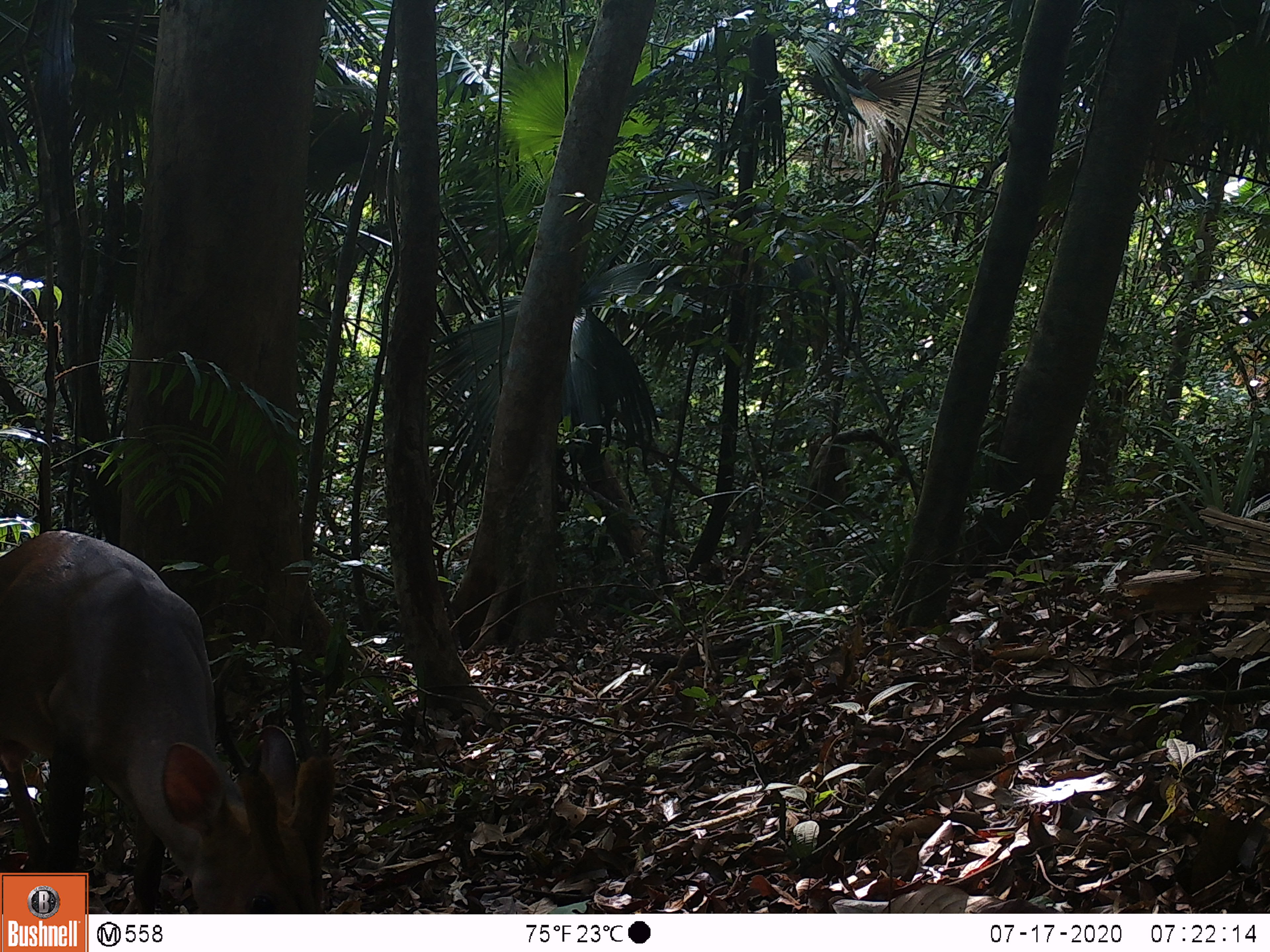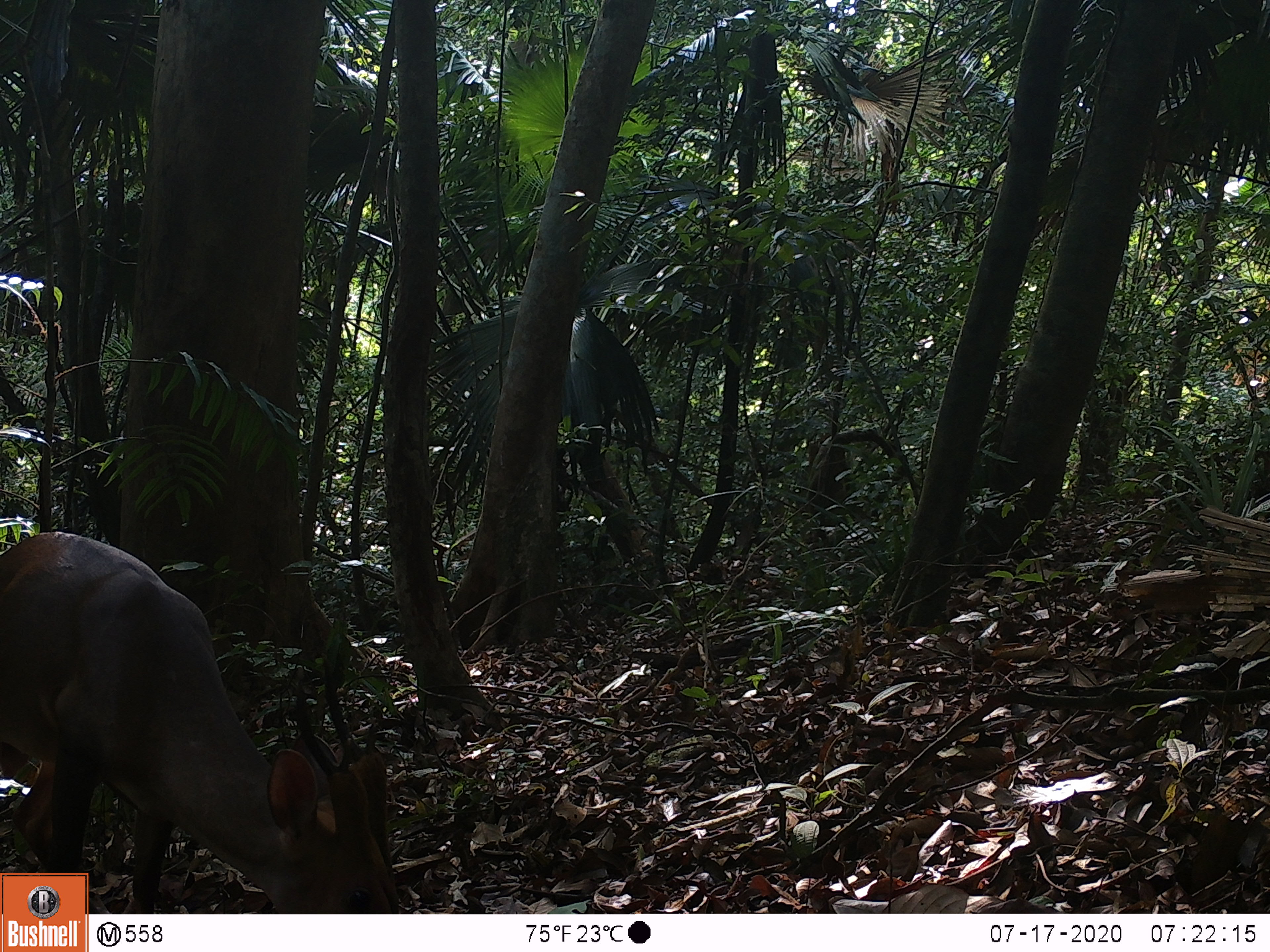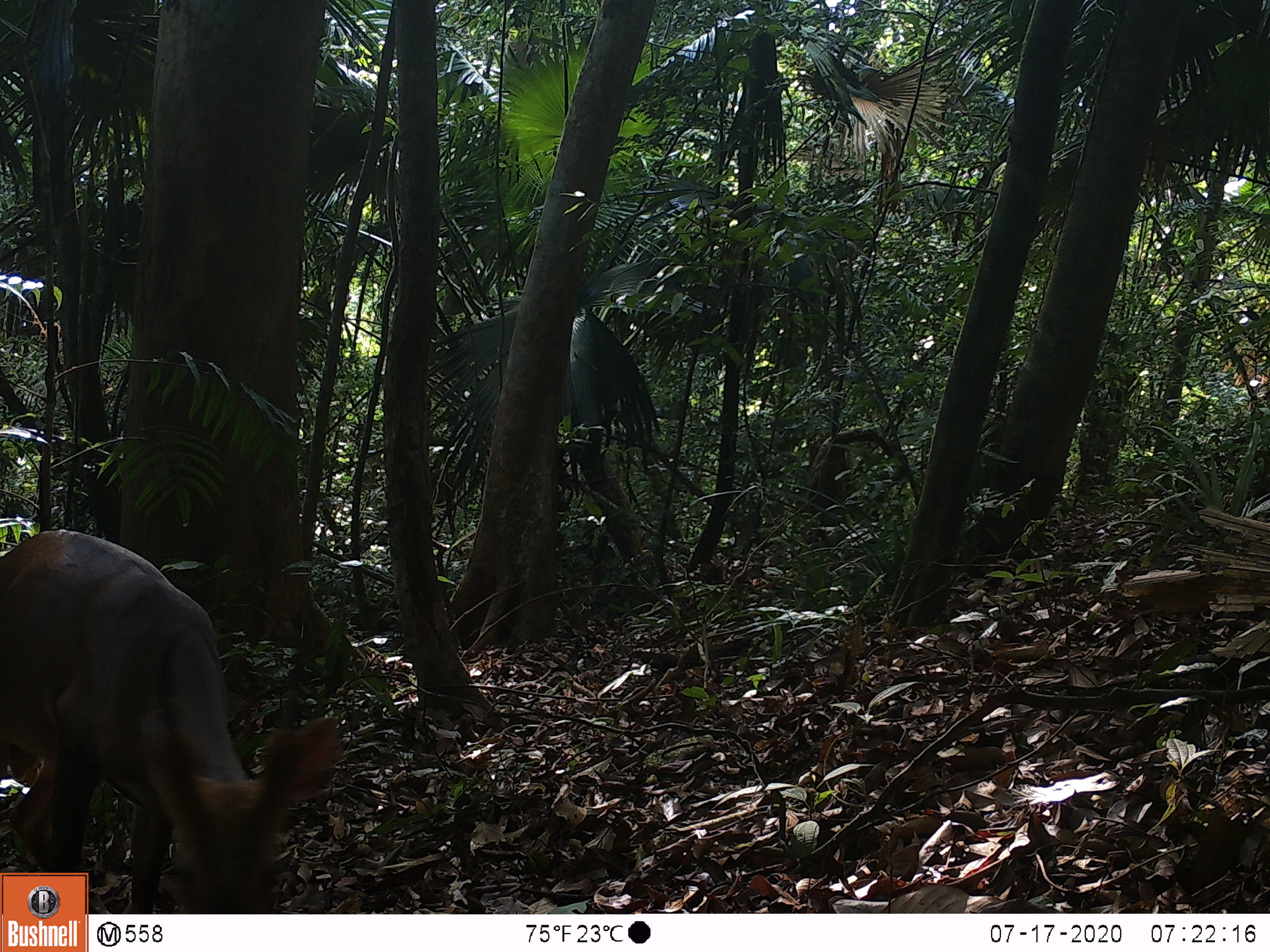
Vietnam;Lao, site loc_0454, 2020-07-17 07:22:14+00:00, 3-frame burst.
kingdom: Animalia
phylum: Chordata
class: Mammalia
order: Artiodactyla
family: Cervidae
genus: Muntiacus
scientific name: Muntiacus vuquangensis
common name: large-antlered muntjac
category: large antlered muntjac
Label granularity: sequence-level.